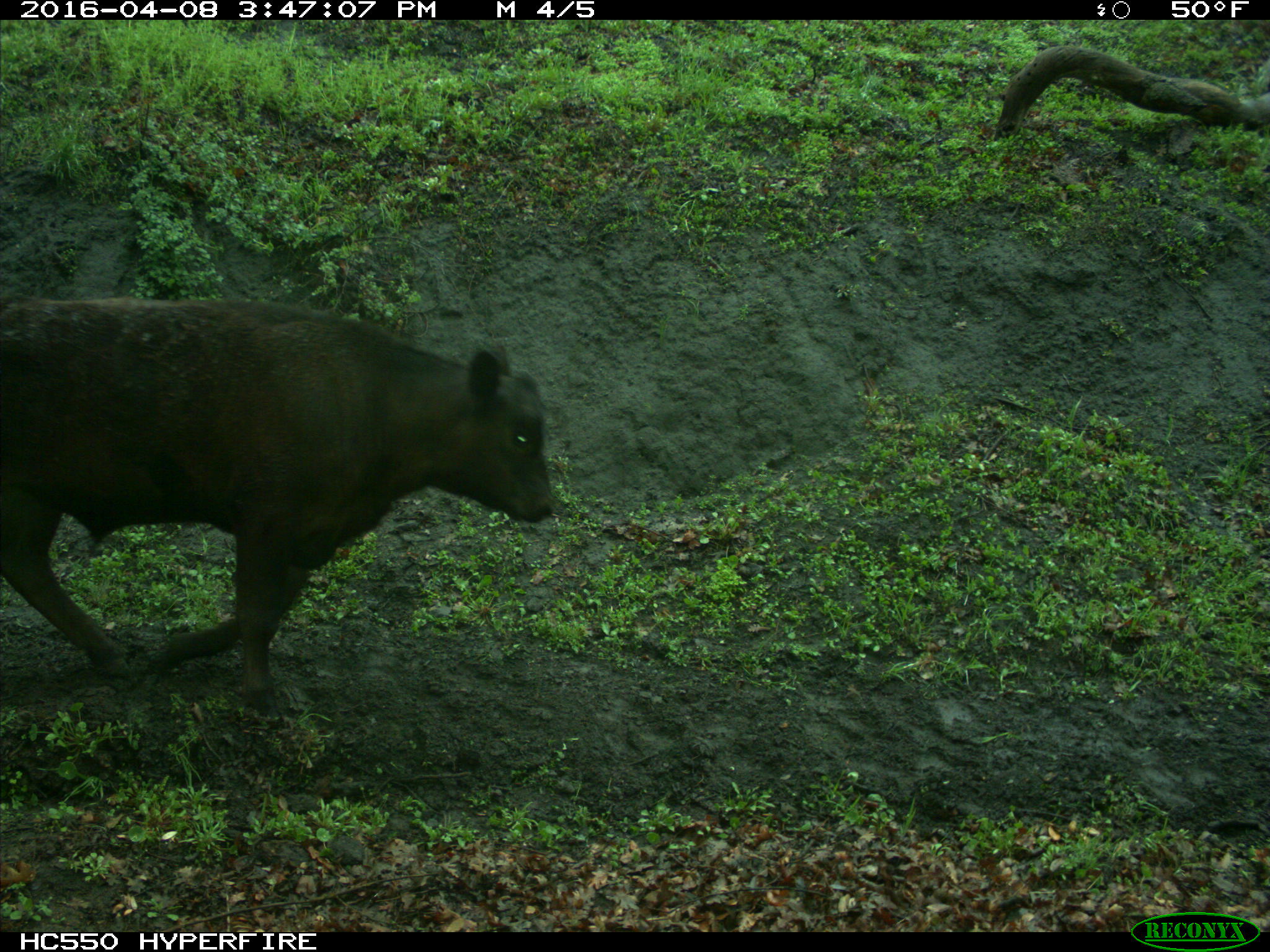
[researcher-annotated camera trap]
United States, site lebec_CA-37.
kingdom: Animalia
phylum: Chordata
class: Mammalia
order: Artiodactyla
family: Bovidae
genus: Bos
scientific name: Bos taurus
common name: domestic cow